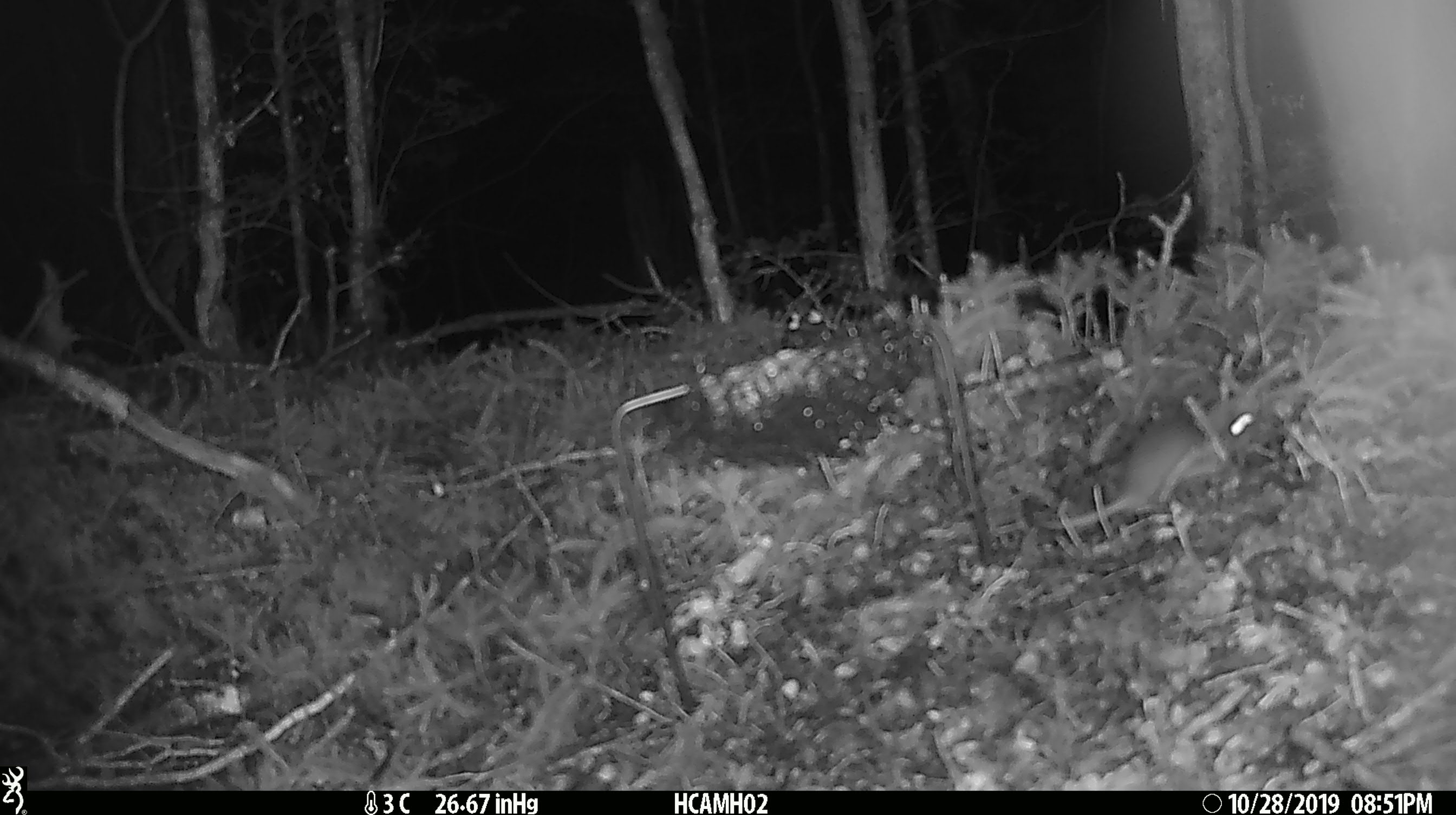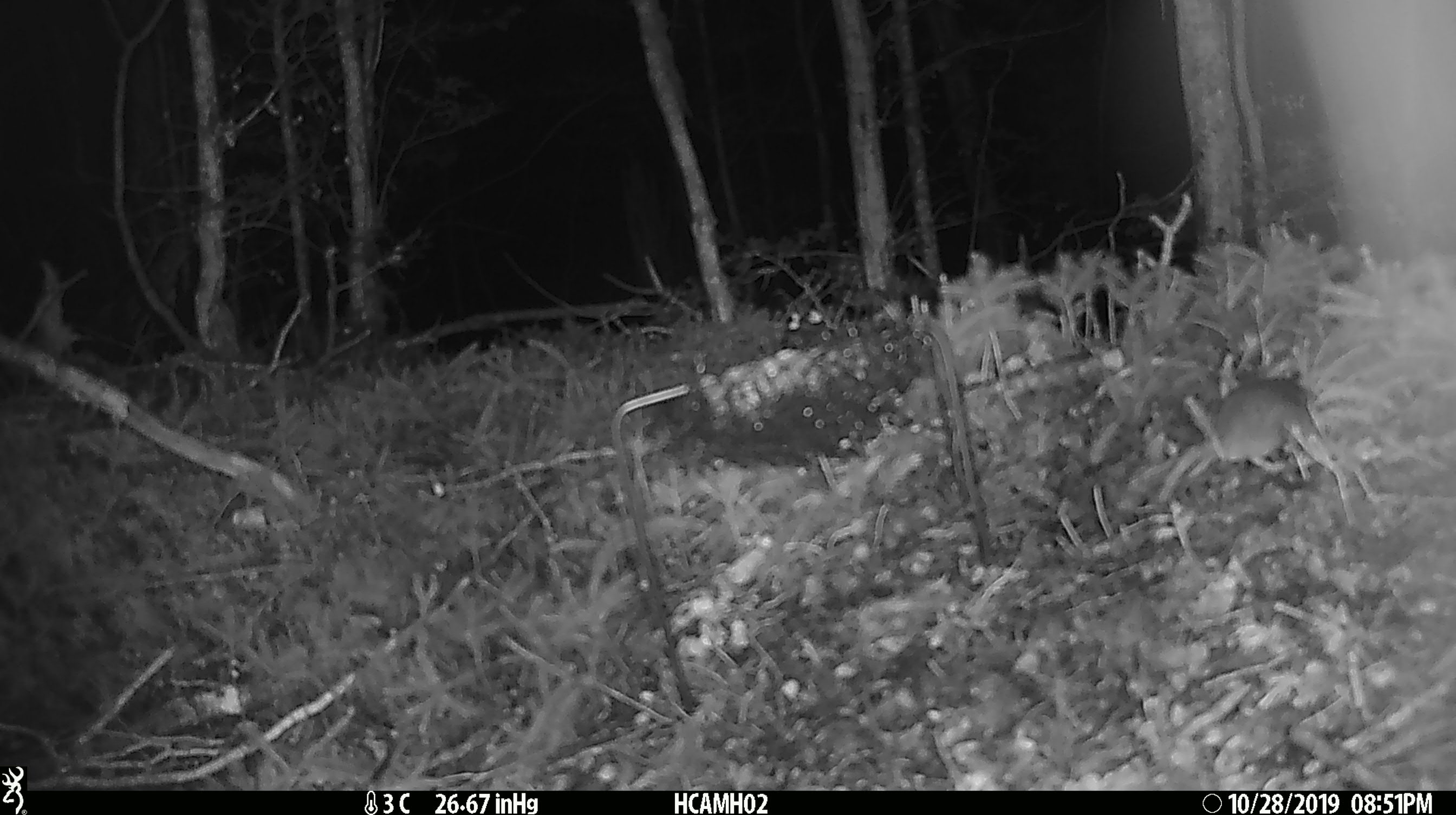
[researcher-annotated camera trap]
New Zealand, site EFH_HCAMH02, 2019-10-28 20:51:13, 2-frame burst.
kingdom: Animalia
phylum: Chordata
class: Mammalia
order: Rodentia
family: Muridae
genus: Mus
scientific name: Mus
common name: mouse